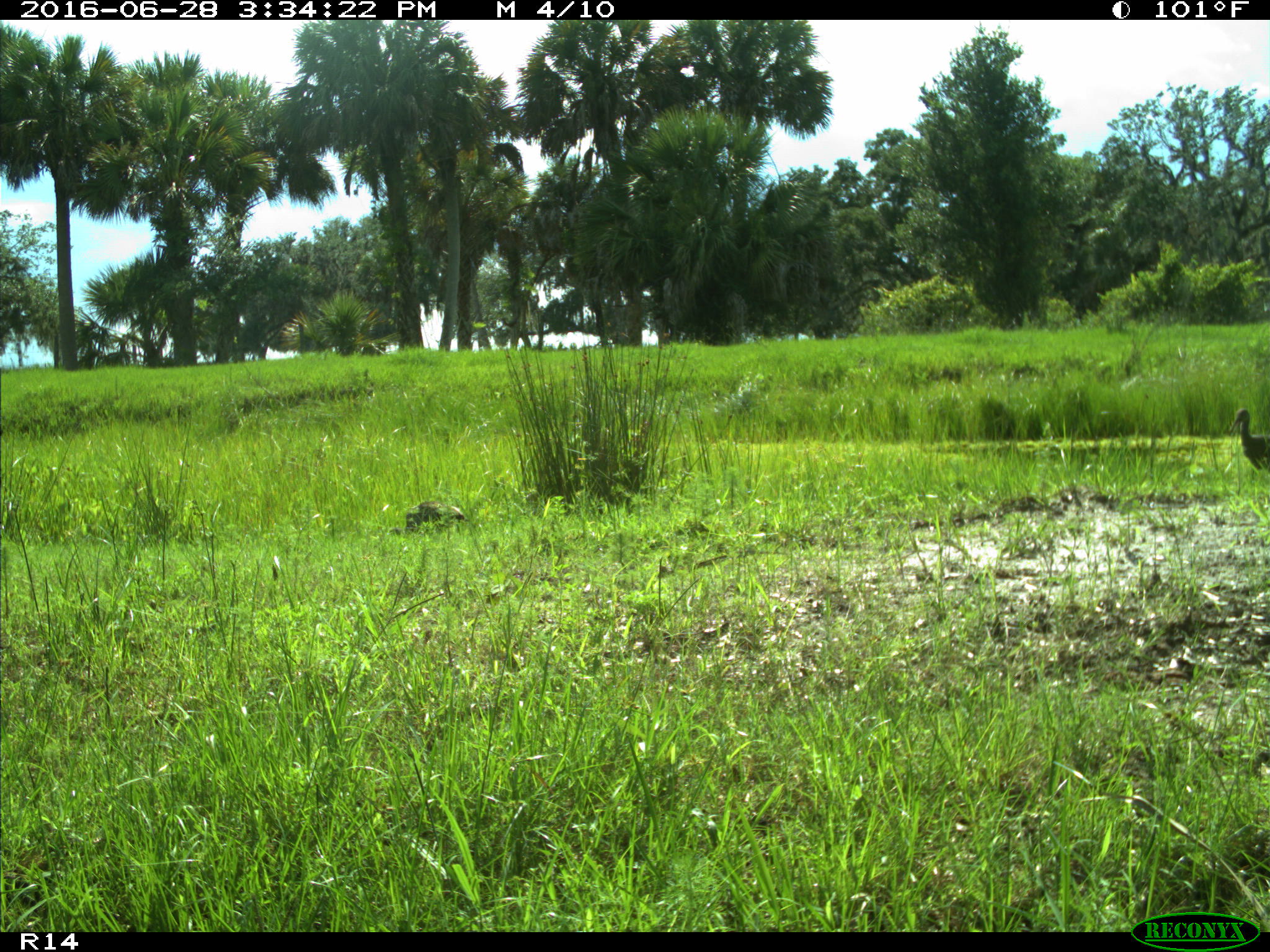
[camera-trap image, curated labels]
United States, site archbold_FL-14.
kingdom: Animalia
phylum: Chordata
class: Aves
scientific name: Aves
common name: birds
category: unidentified bird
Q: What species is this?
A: Unidentified bird (birds) (Aves).